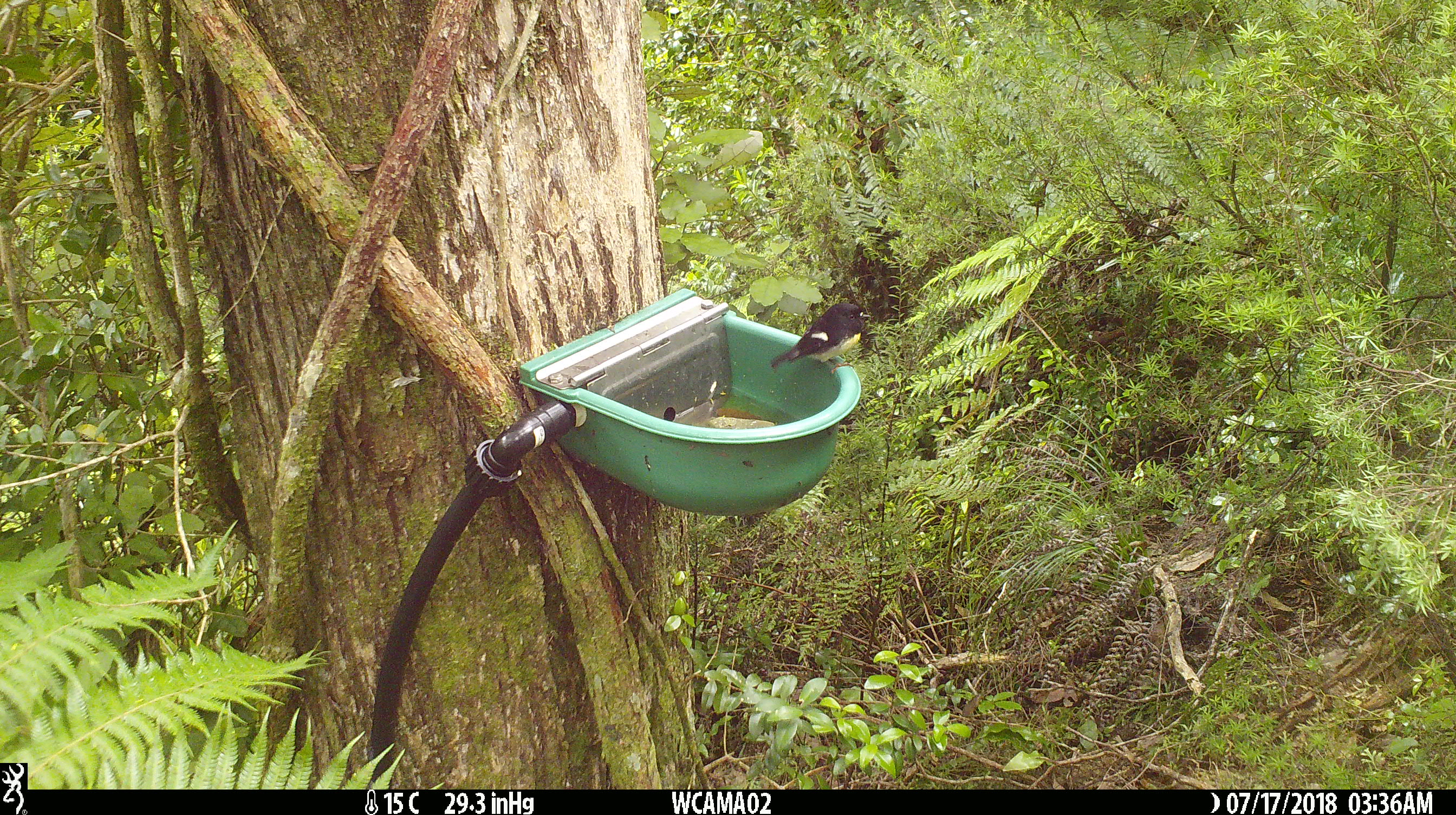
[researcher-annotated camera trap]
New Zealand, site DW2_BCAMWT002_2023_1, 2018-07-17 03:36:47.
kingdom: Animalia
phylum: Chordata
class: Aves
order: Passeriformes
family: Petroicidae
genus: Petroica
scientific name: Petroica macrocephala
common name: tomtit